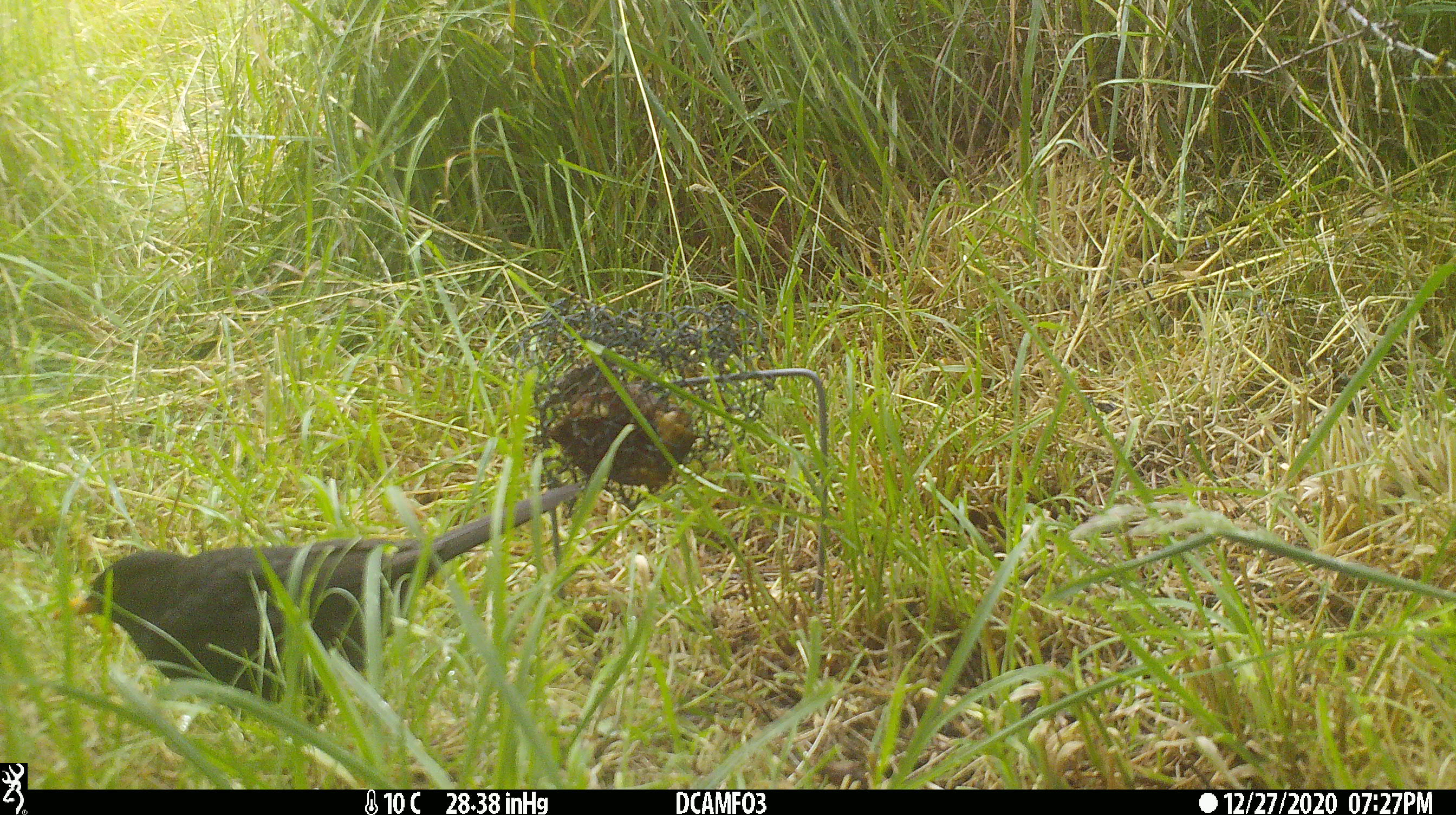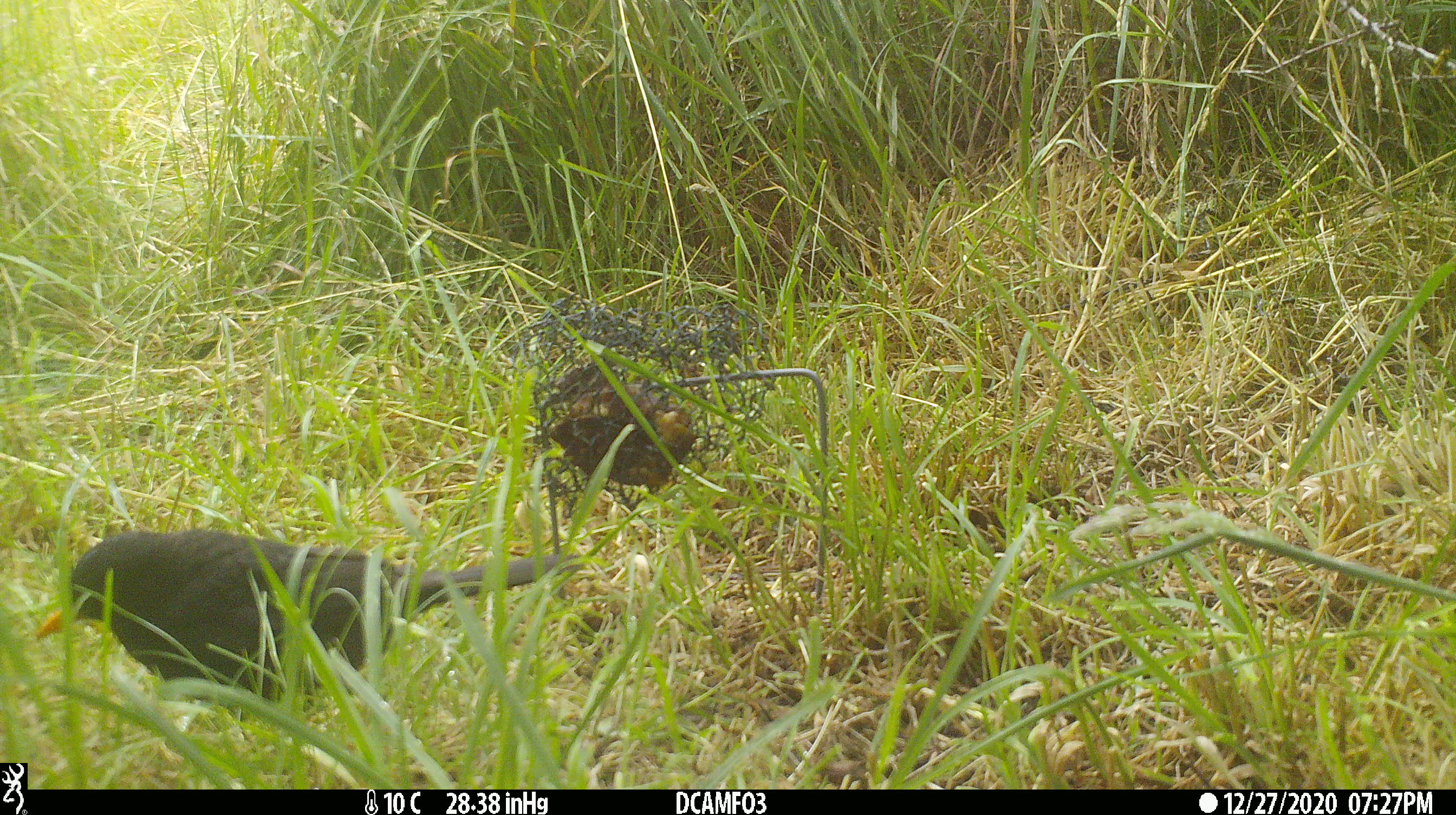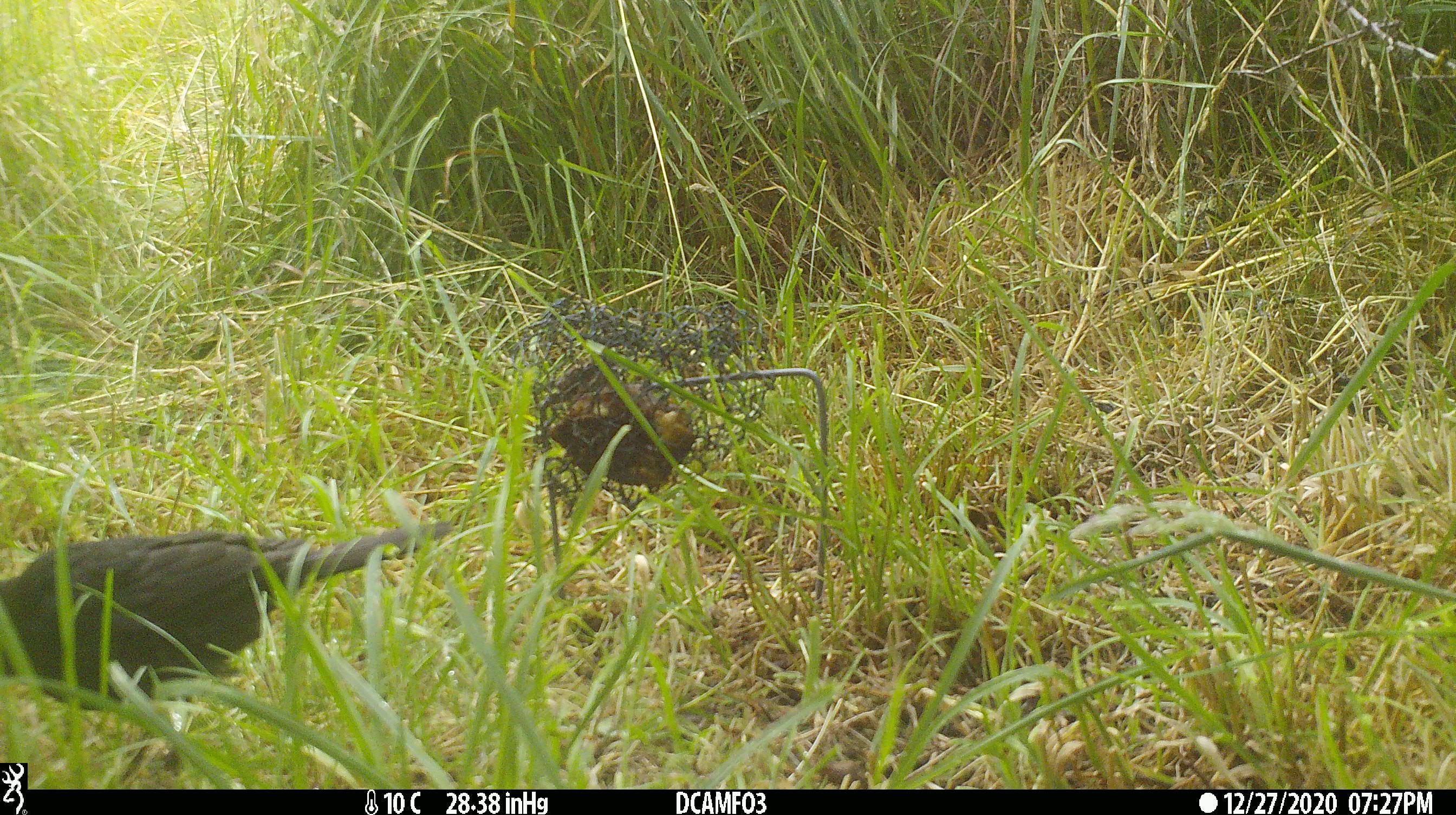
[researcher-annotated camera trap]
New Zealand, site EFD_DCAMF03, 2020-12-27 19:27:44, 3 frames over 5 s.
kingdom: Animalia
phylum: Chordata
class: Aves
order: Passeriformes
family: Turdidae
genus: Turdus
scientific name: Turdus merula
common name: eurasian blackbird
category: blackbird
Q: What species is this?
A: Blackbird (eurasian blackbird) (Turdus merula).